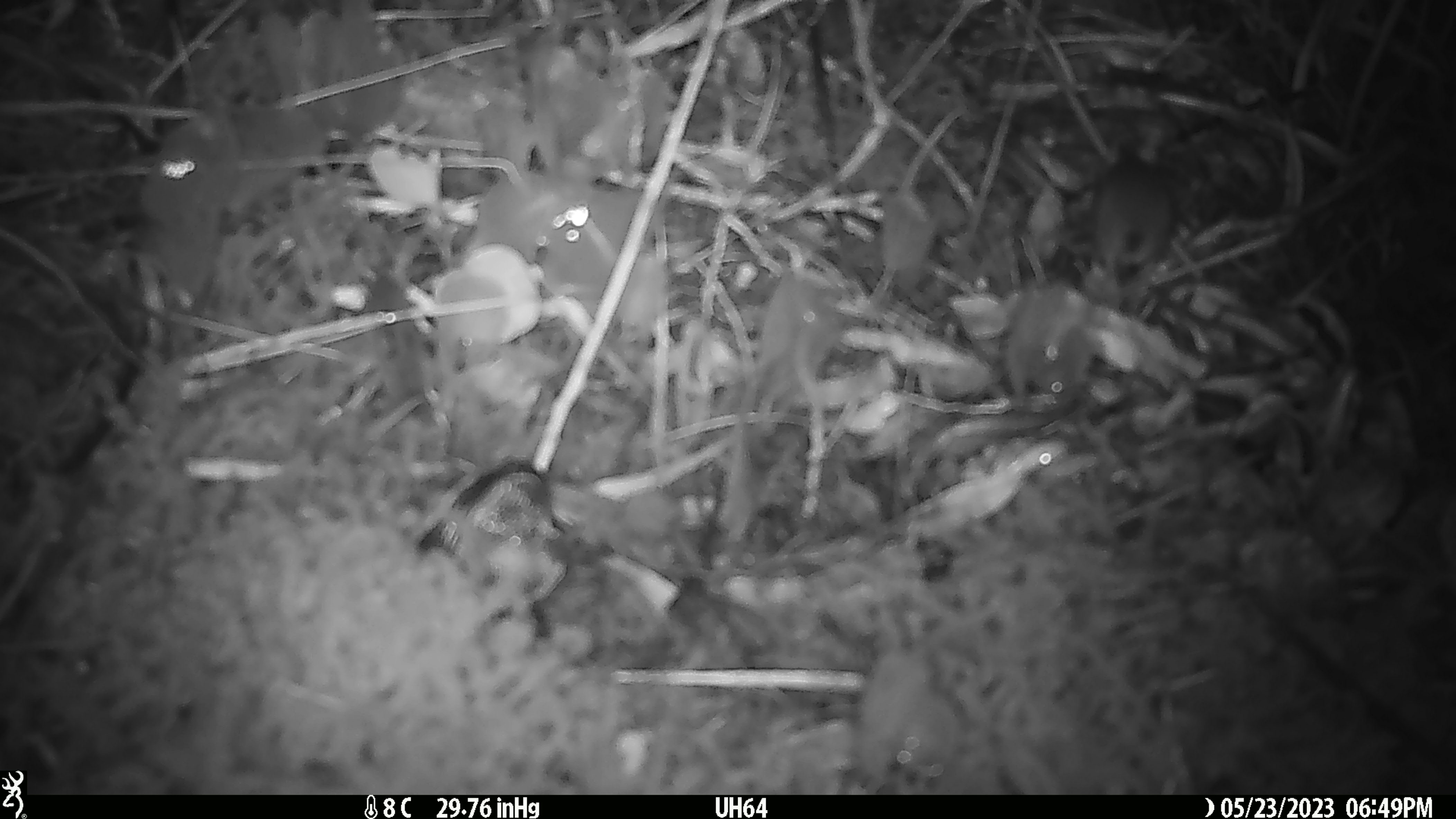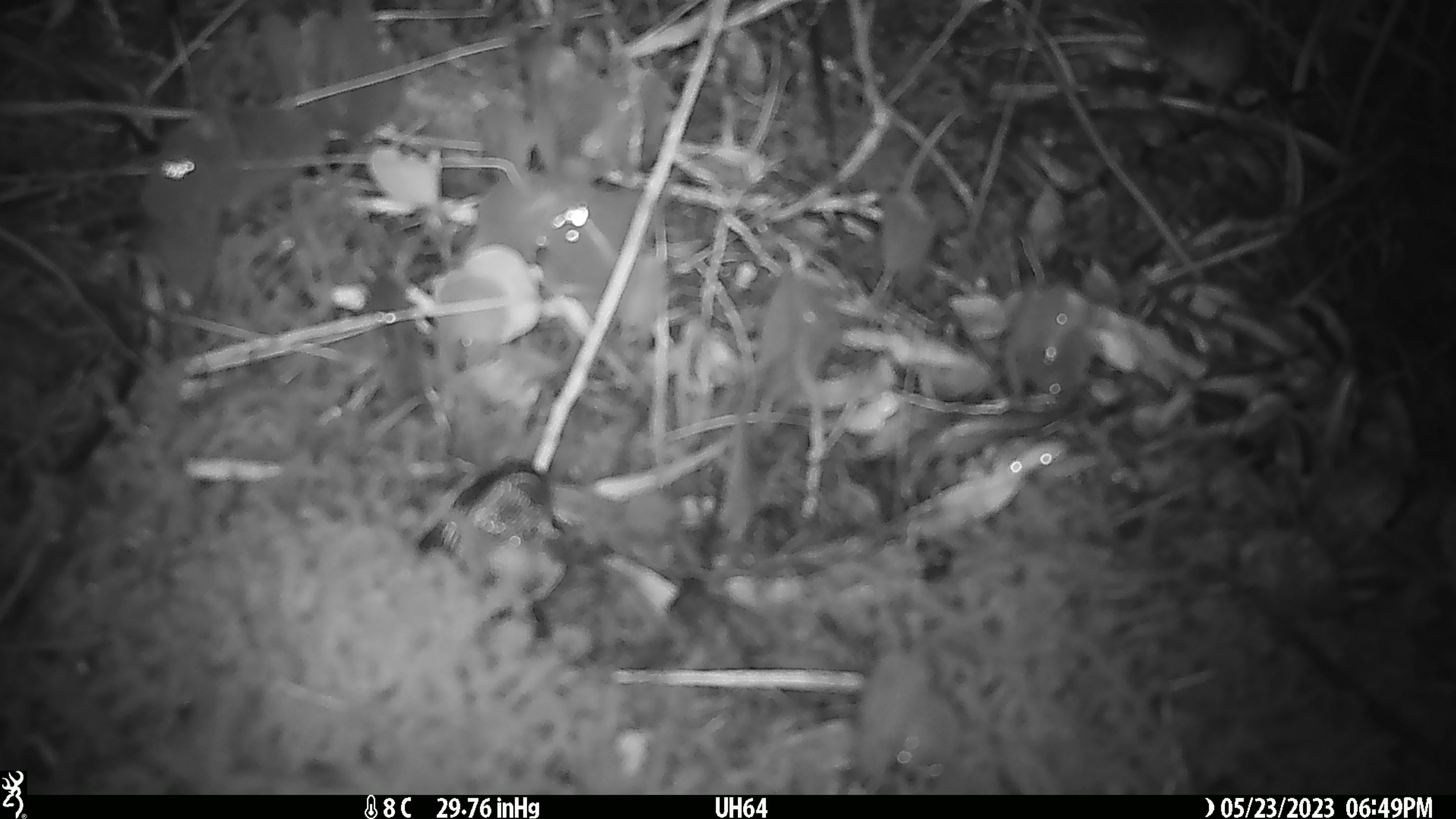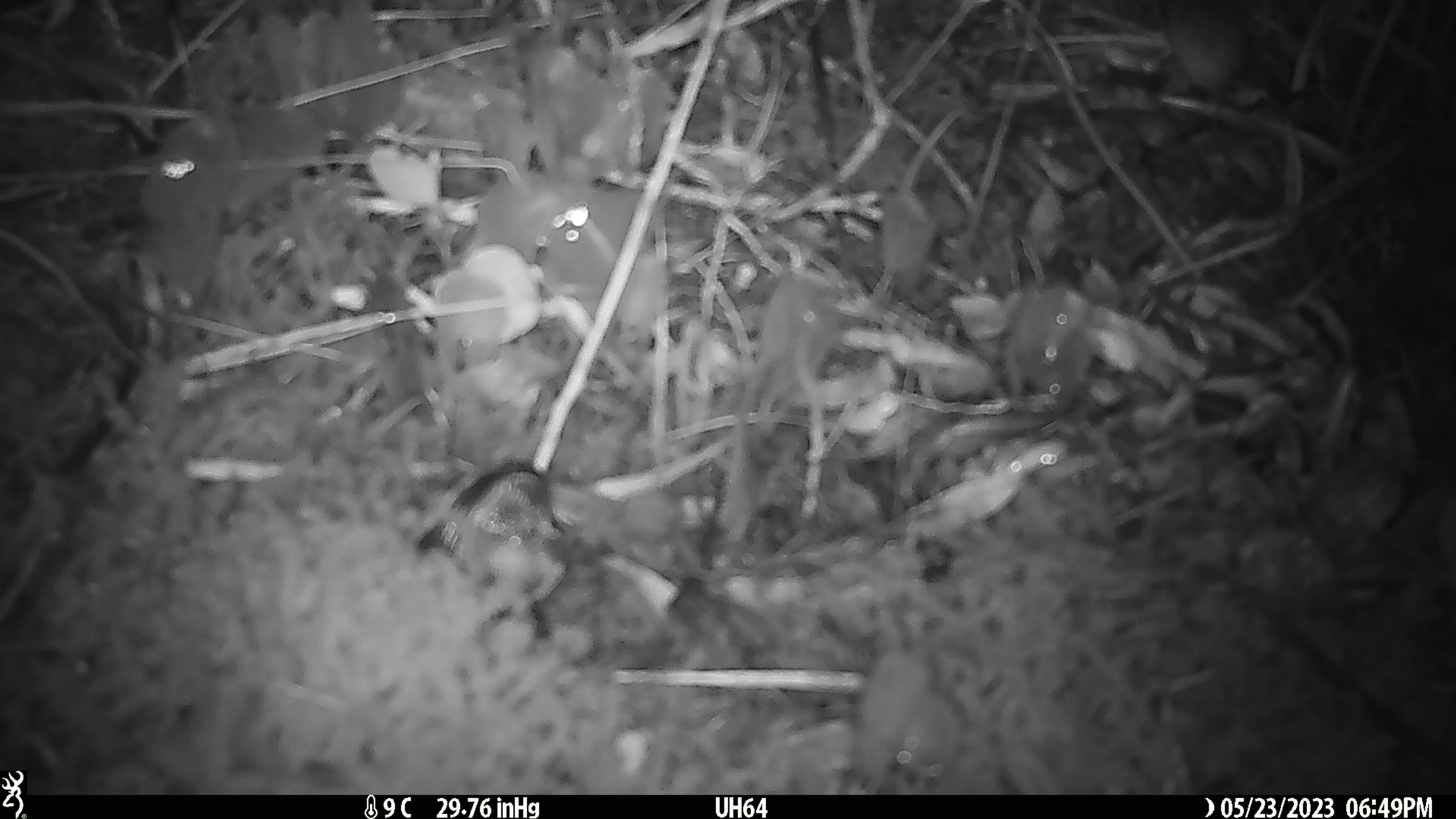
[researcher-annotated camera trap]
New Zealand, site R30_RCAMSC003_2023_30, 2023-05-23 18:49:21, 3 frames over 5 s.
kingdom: Animalia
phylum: Chordata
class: Mammalia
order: Rodentia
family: Muridae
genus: Mus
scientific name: Mus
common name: mouse